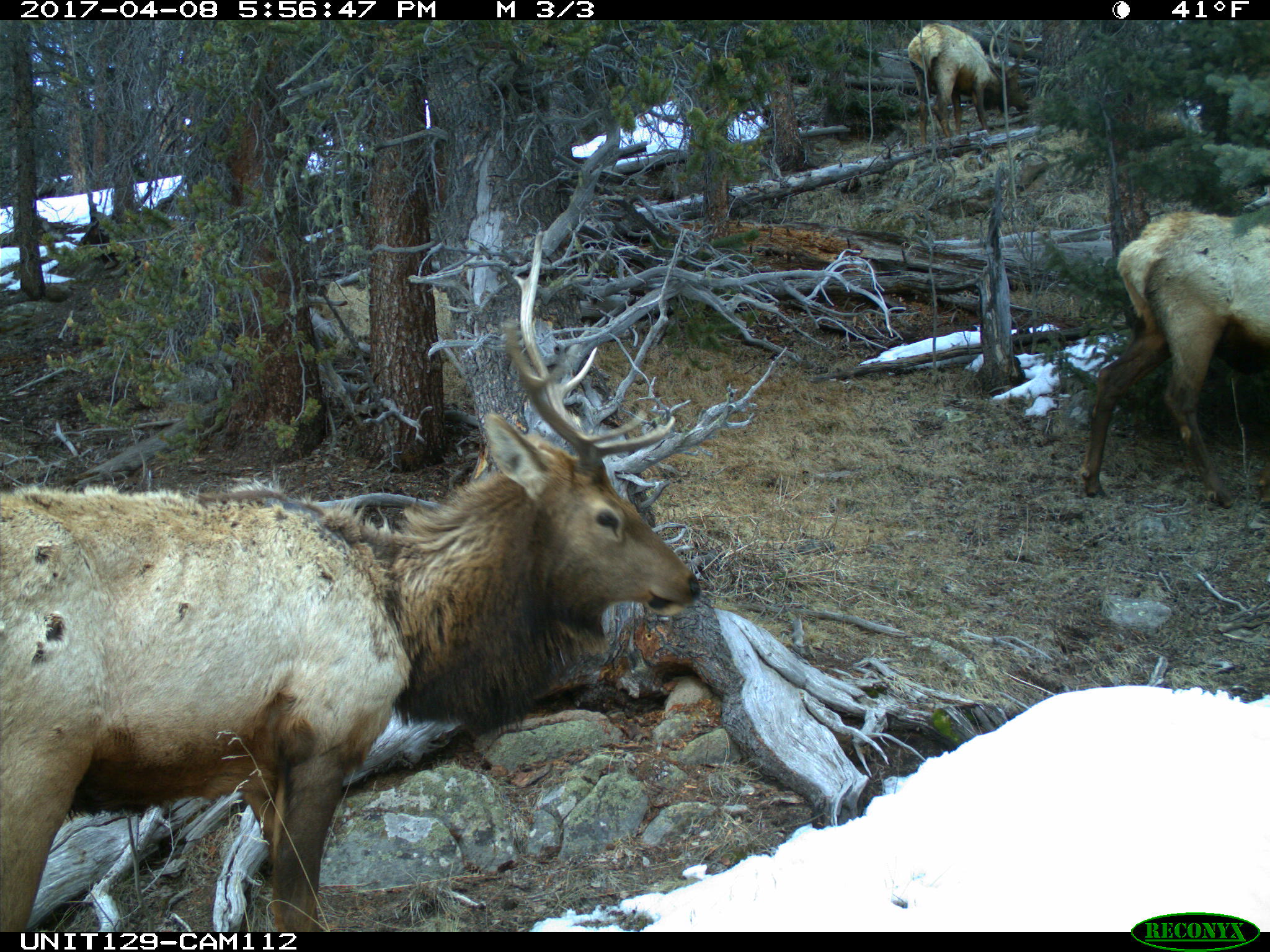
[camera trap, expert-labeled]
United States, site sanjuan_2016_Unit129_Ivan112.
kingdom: Animalia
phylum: Chordata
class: Mammalia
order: Artiodactyla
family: Cervidae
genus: Cervus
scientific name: Cervus elaphus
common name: red deer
Cervus elaphus (red deer).